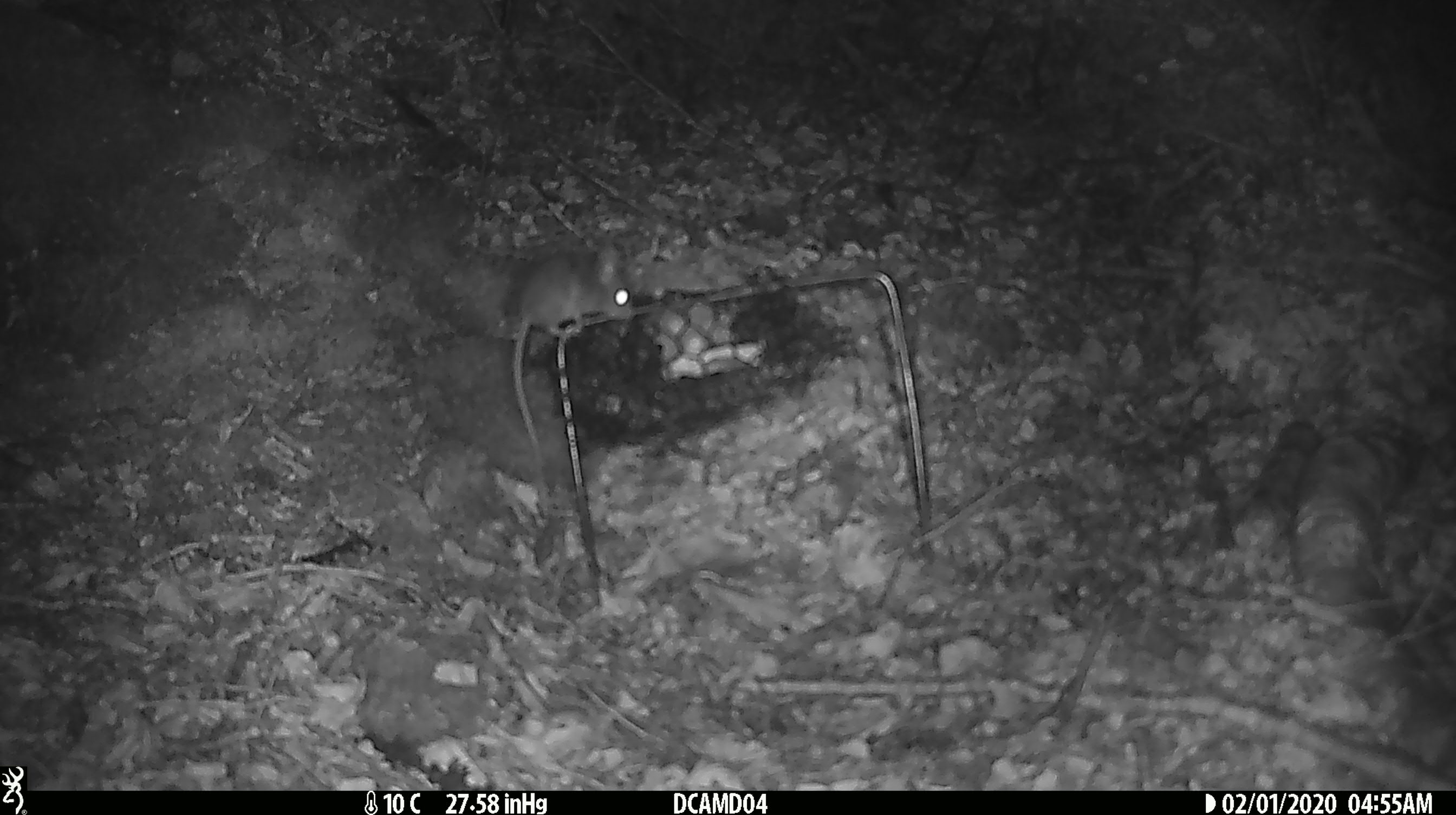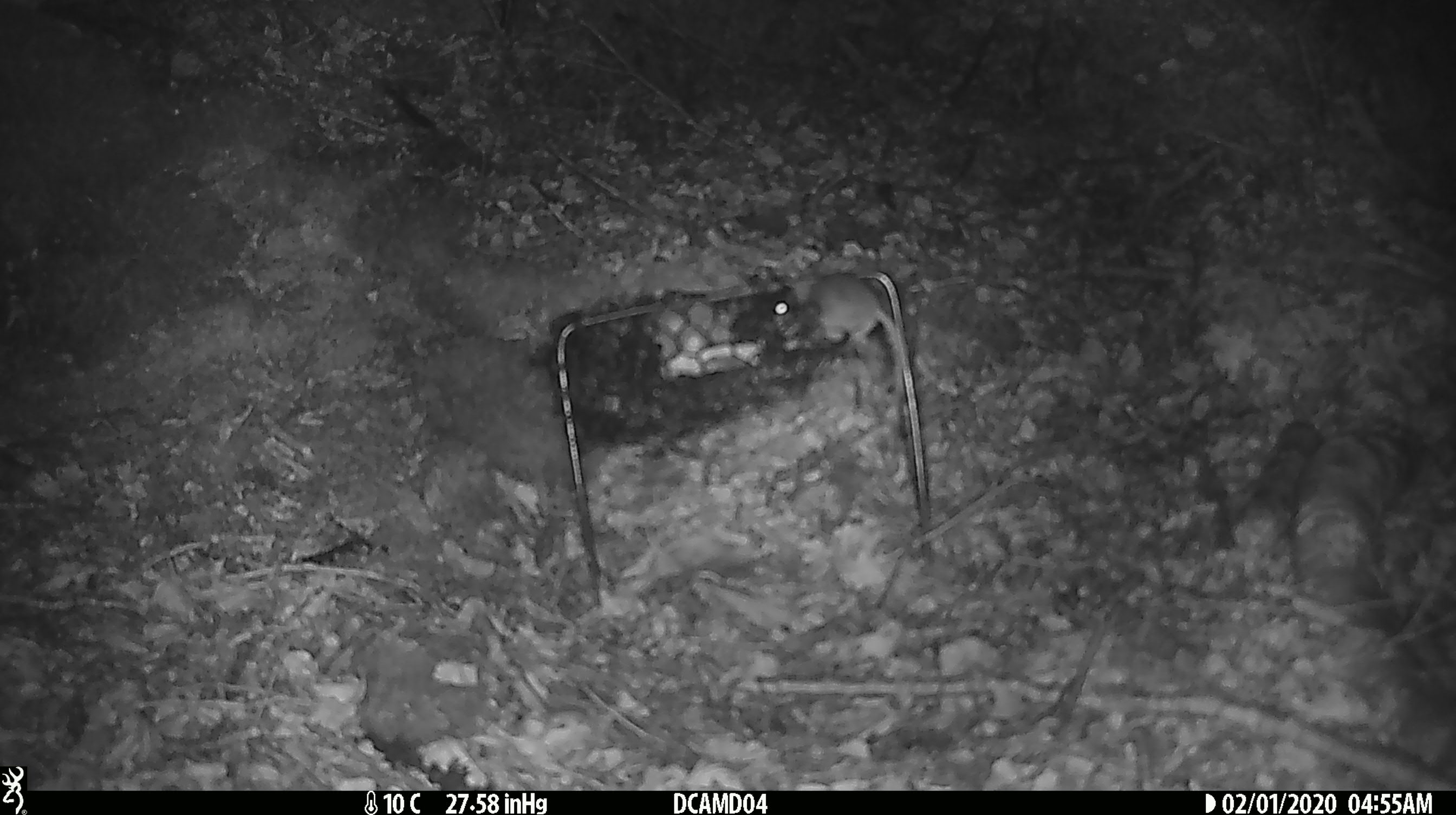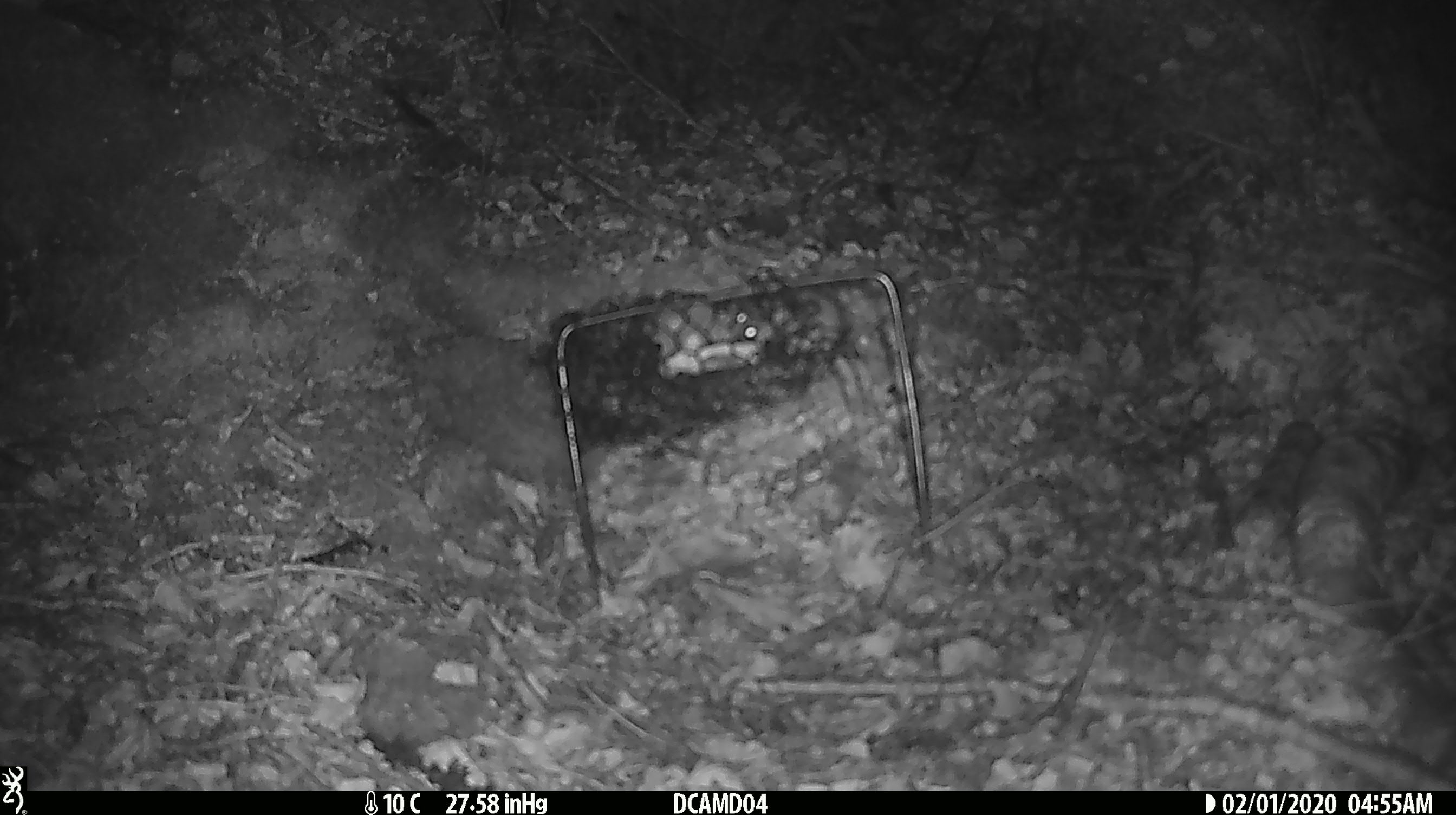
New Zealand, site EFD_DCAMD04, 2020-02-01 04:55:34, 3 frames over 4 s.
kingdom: Animalia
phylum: Chordata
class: Mammalia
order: Rodentia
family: Muridae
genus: Mus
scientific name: Mus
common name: mouse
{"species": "mouse (Mus)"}